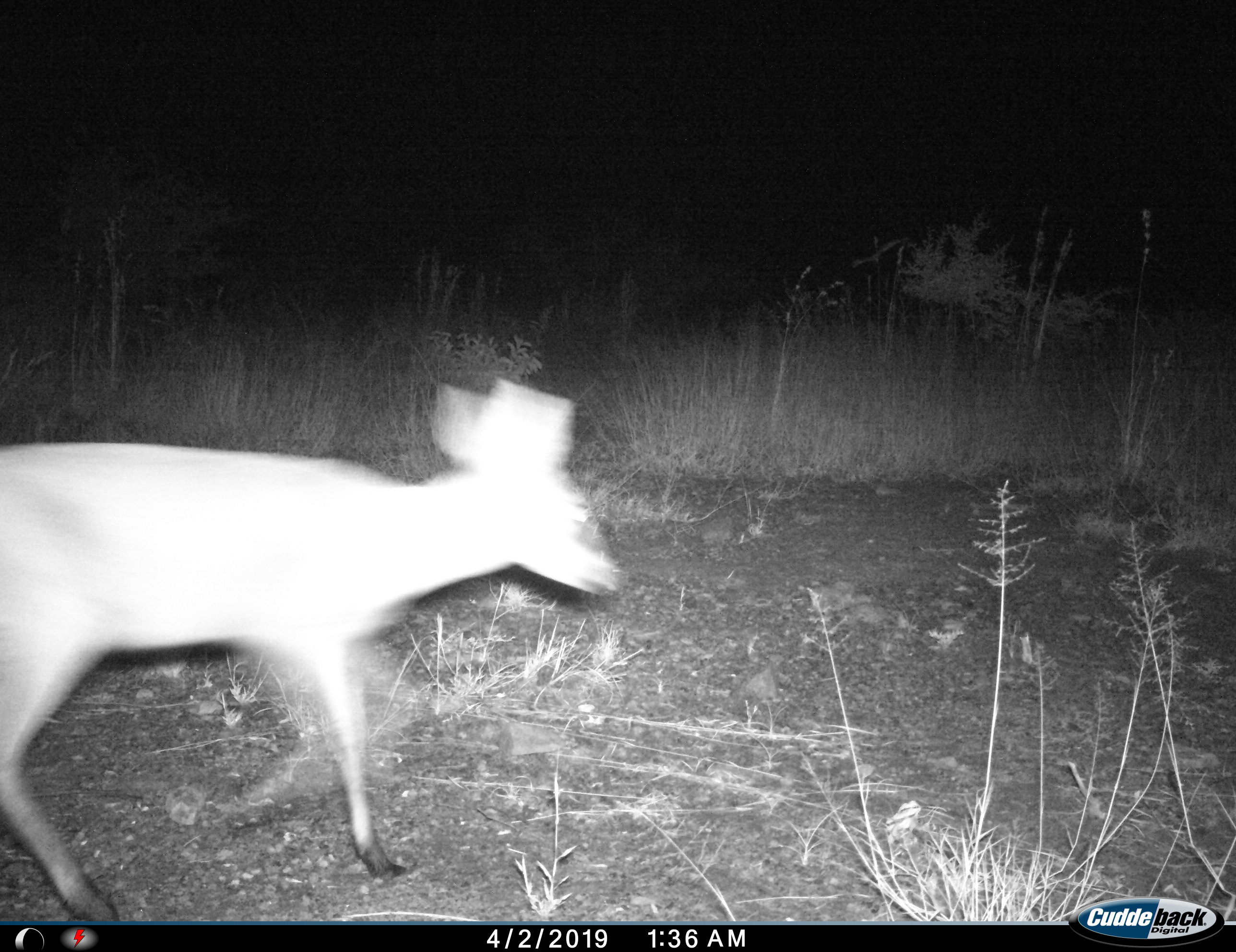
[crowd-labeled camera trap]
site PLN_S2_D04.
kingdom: Animalia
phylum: Chordata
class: Mammalia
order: Artiodactyla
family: Bovidae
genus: Raphicerus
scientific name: Raphicerus campestris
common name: steenbok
Steenbok (Raphicerus campestris), count 1. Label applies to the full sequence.